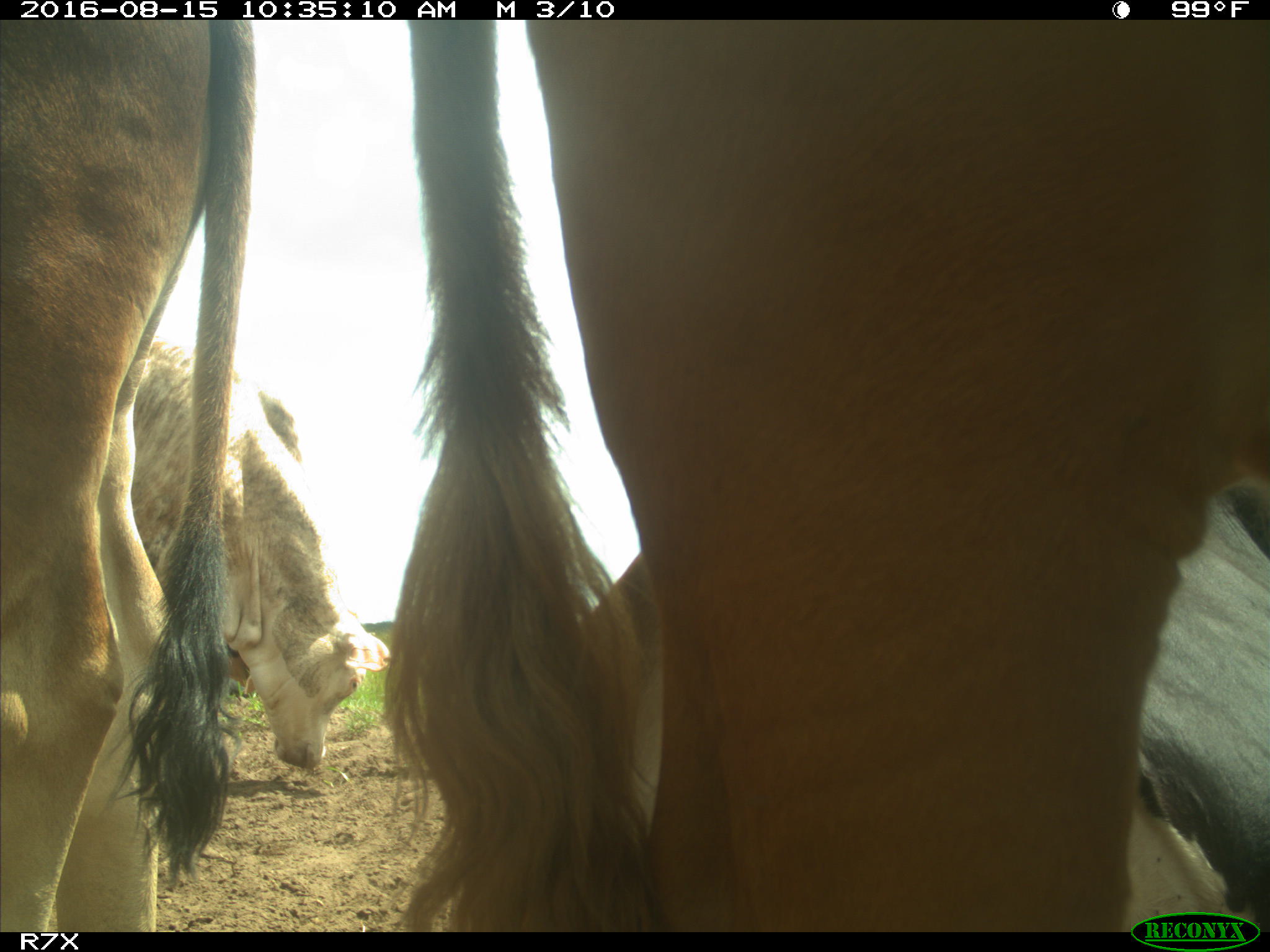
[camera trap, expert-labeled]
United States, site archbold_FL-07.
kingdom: Animalia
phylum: Chordata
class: Mammalia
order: Artiodactyla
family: Bovidae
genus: Bos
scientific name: Bos taurus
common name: domestic cow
Bos taurus (domestic cow).